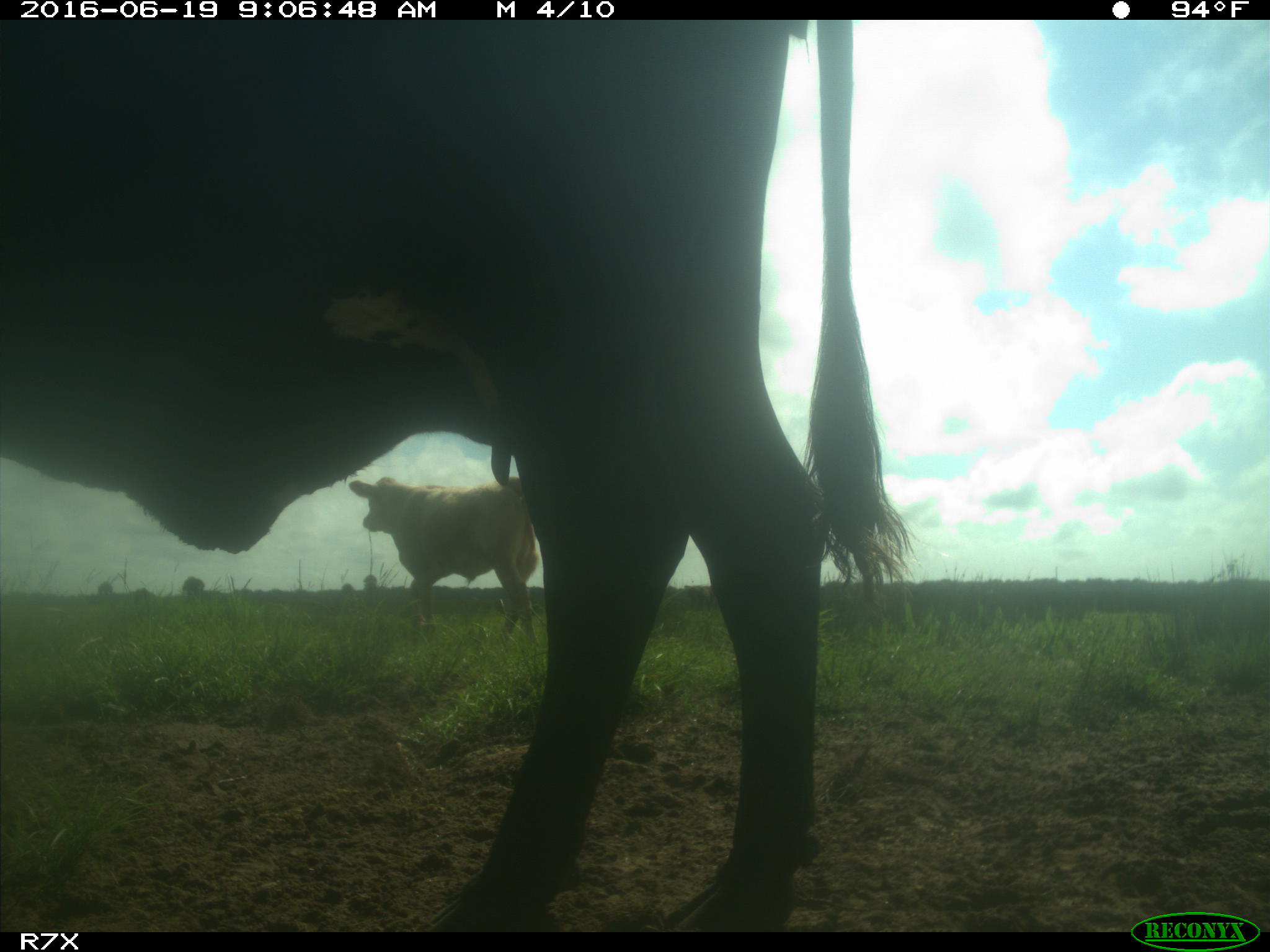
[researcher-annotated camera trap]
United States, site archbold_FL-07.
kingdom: Animalia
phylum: Chordata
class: Mammalia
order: Artiodactyla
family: Bovidae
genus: Bos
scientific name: Bos taurus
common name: domestic cow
Bos taurus (domestic cow).